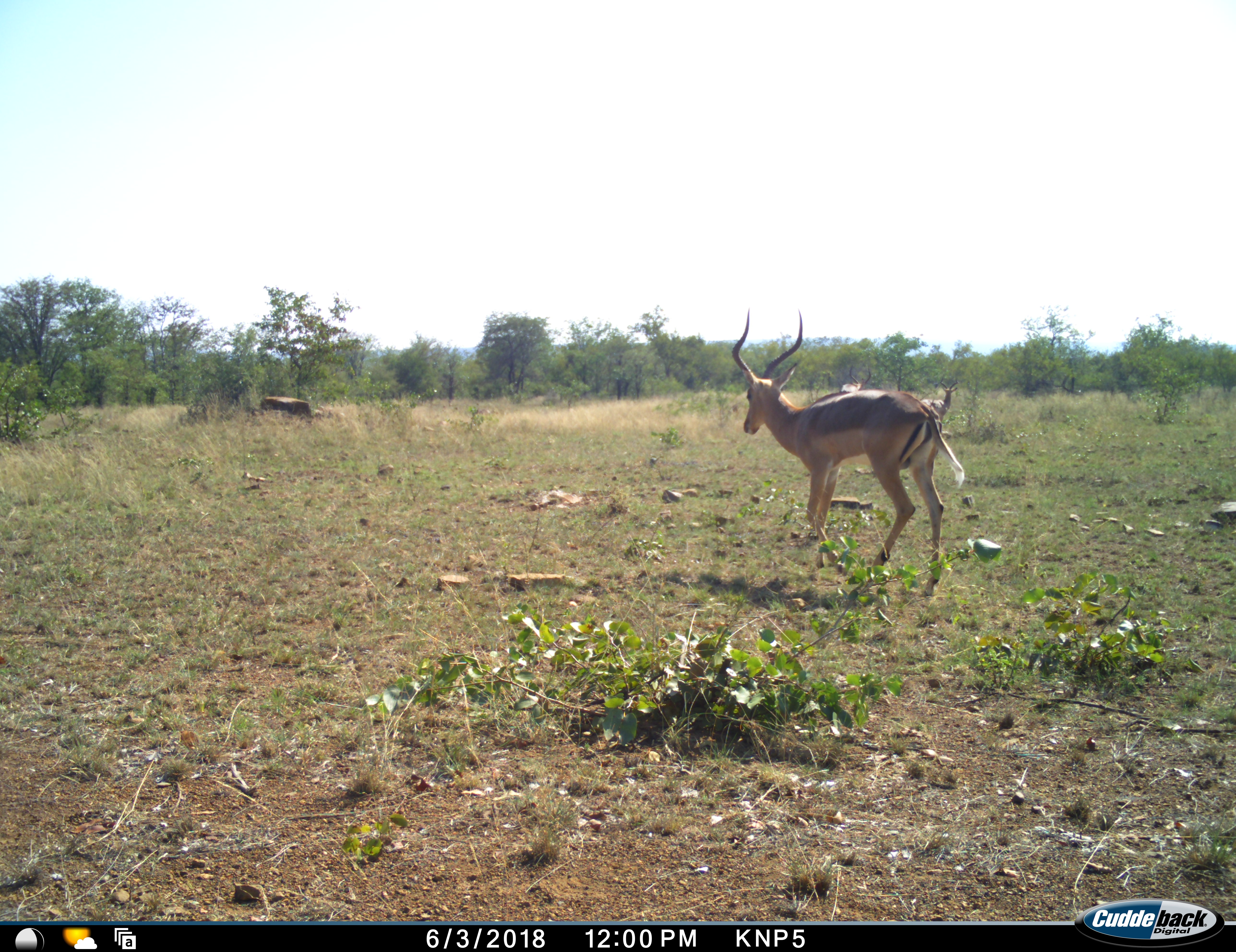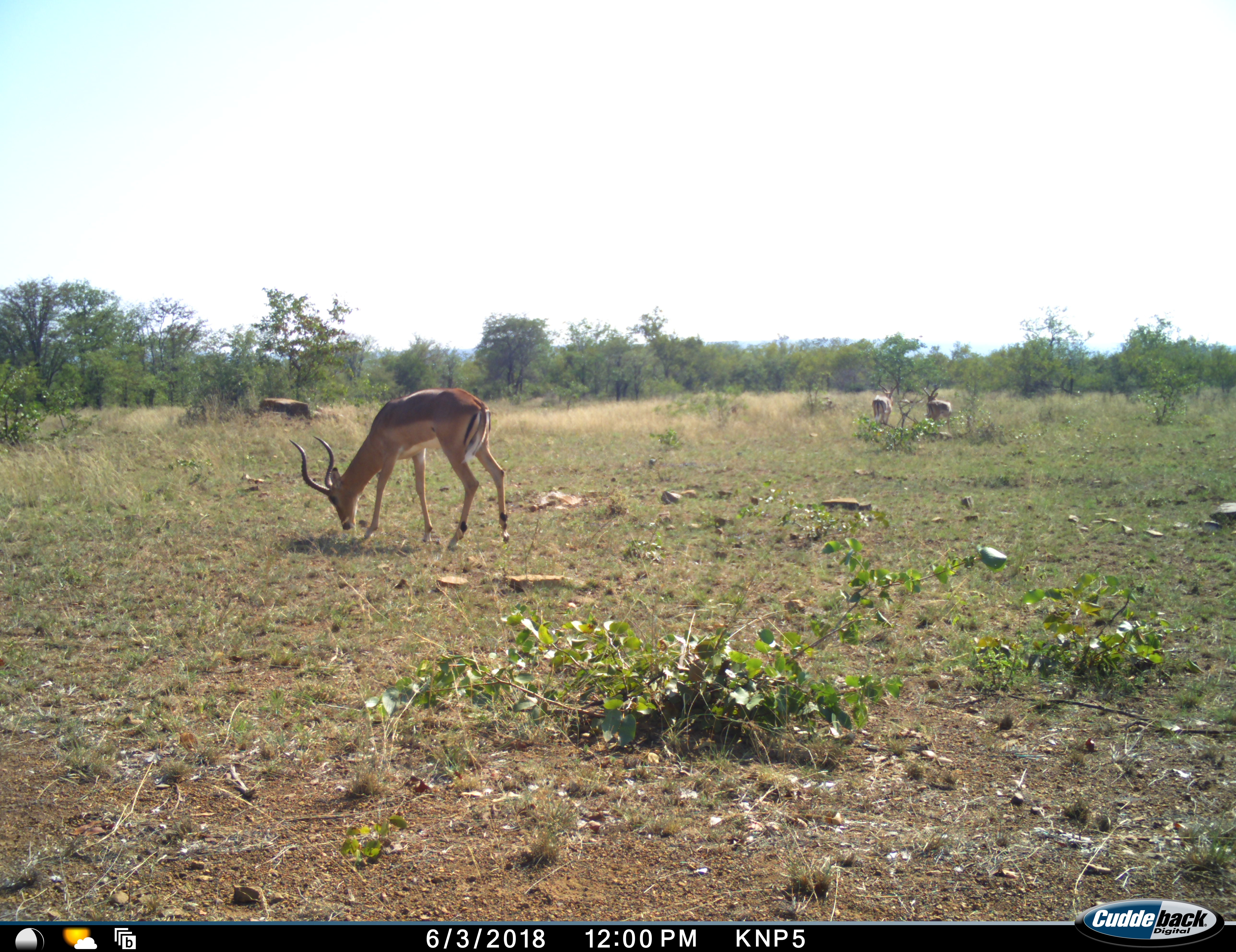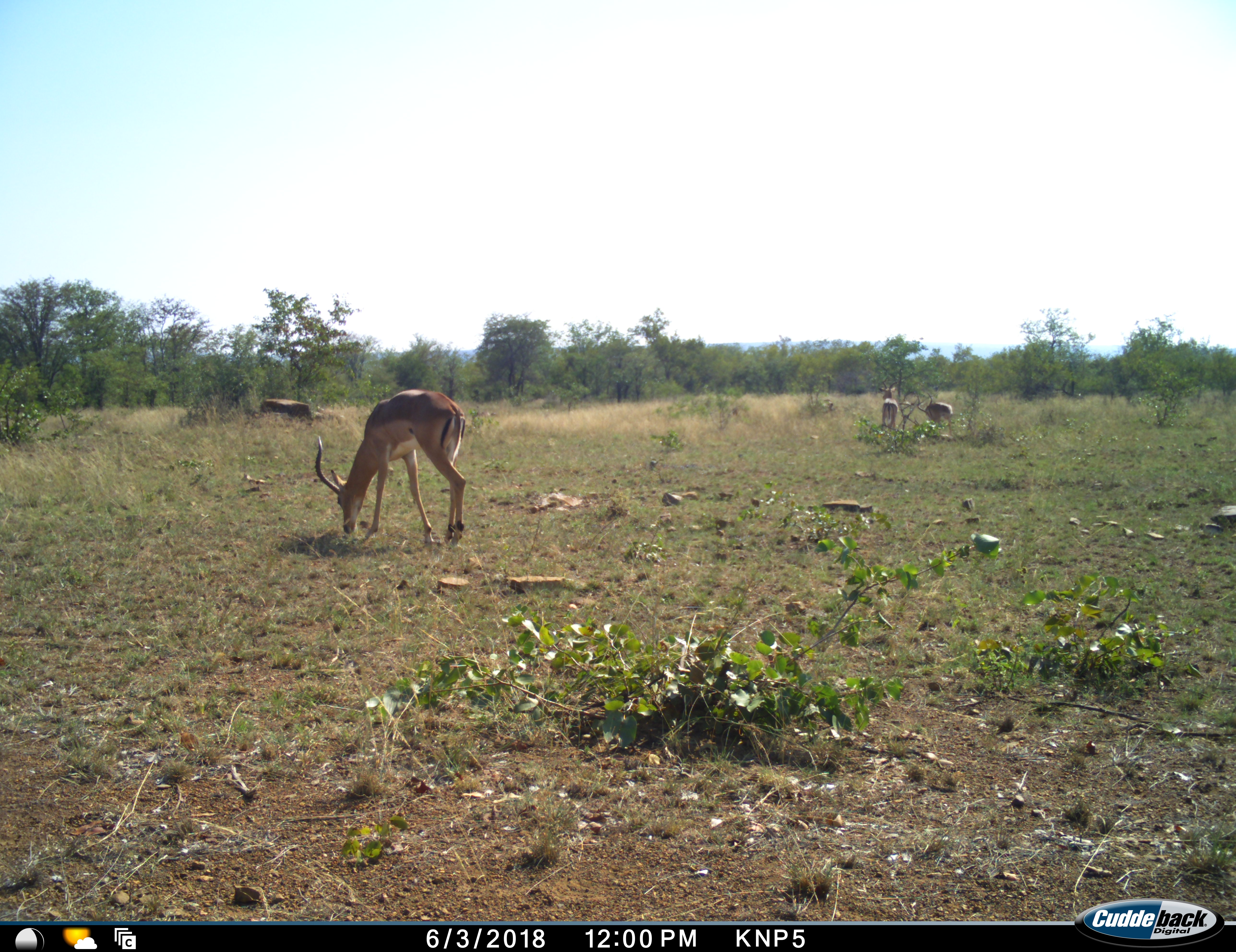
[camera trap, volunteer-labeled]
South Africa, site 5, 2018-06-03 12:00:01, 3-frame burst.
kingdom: Animalia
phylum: Chordata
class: Mammalia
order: Artiodactyla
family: Bovidae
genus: Aepyceros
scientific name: Aepyceros melampus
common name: impala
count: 3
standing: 50%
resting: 0%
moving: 70%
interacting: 0%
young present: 0%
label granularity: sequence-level